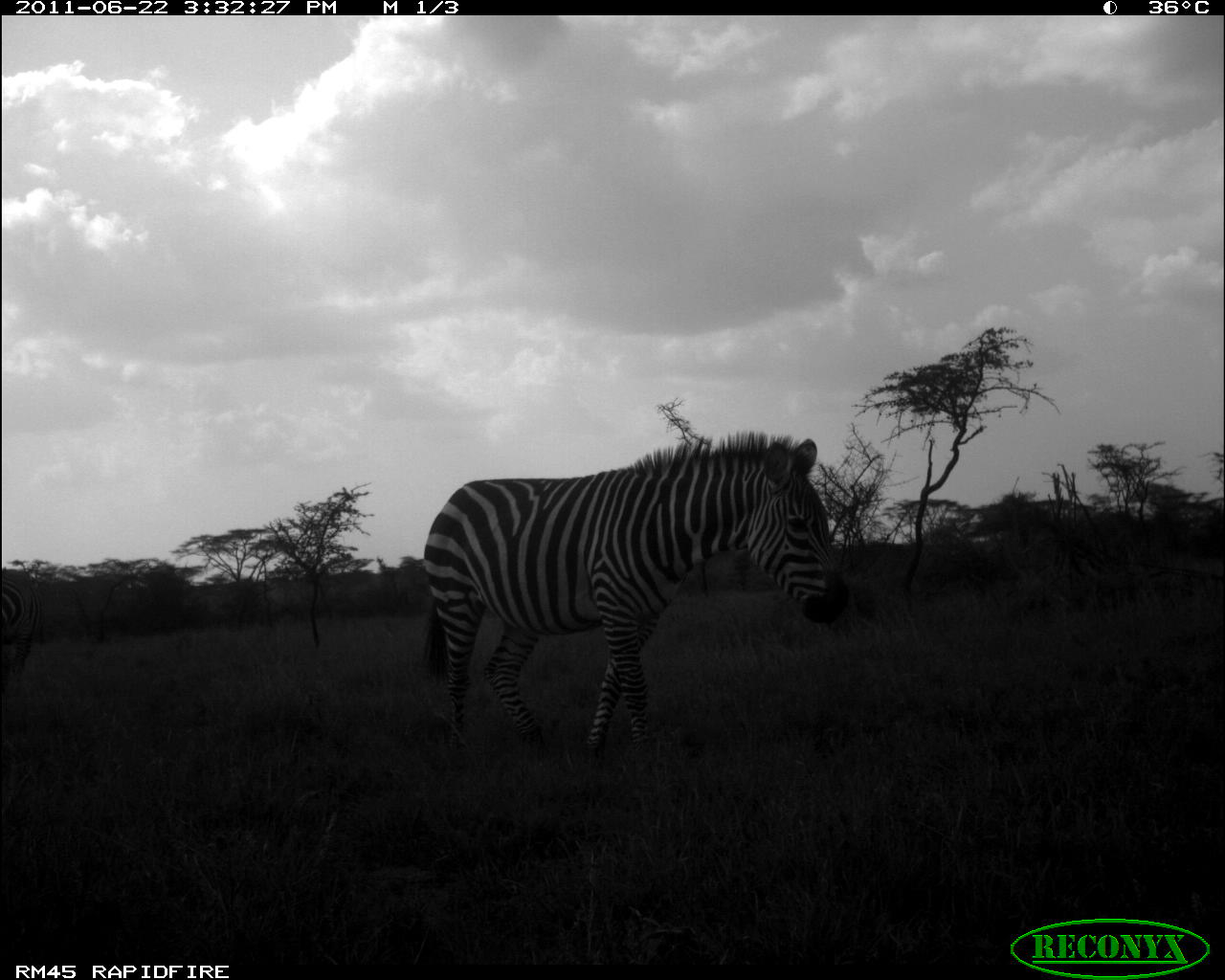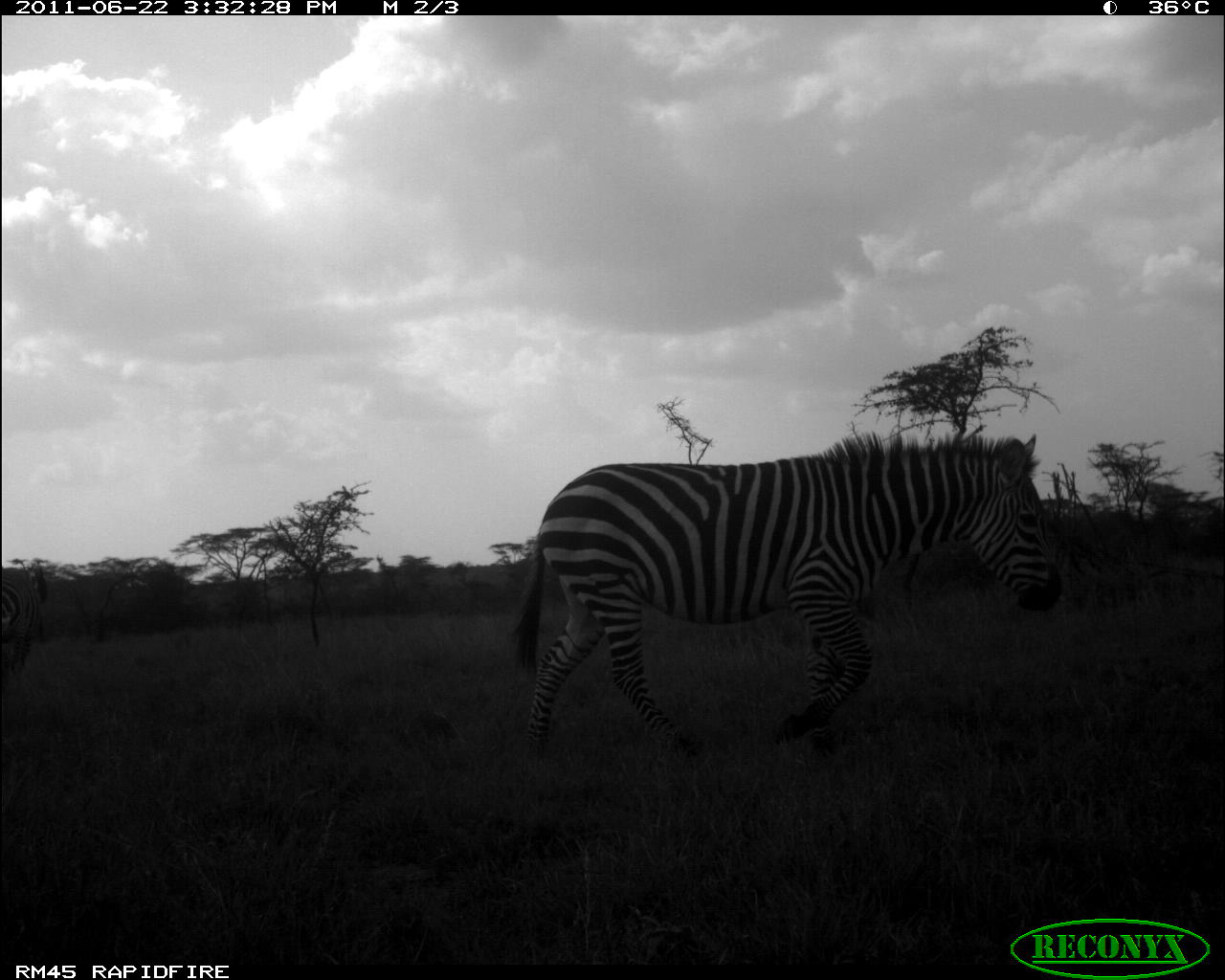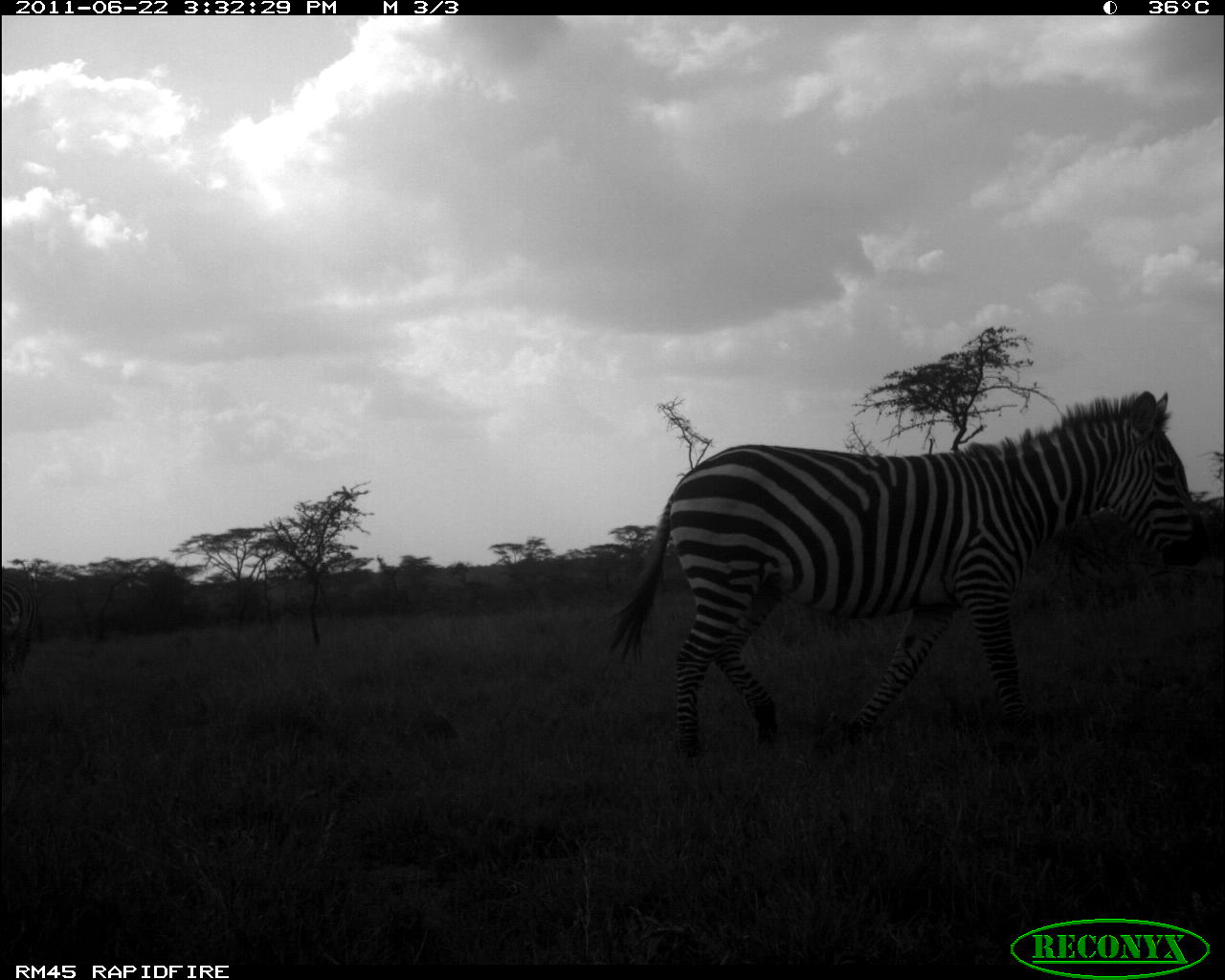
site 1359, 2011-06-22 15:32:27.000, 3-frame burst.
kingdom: Animalia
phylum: Chordata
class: Mammalia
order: Perissodactyla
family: Equidae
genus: Equus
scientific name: Equus quagga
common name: plains zebra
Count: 2.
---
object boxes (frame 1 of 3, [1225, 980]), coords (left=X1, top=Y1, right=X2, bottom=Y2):
equus quagga: (left=416, top=428, right=854, bottom=757); (left=0, top=564, right=45, bottom=688)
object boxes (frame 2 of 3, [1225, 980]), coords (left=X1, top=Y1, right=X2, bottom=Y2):
equus quagga: (left=506, top=428, right=1064, bottom=760); (left=1, top=561, right=40, bottom=676)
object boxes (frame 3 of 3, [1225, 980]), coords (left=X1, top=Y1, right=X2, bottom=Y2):
equus quagga: (left=598, top=386, right=1212, bottom=766); (left=0, top=563, right=35, bottom=697)